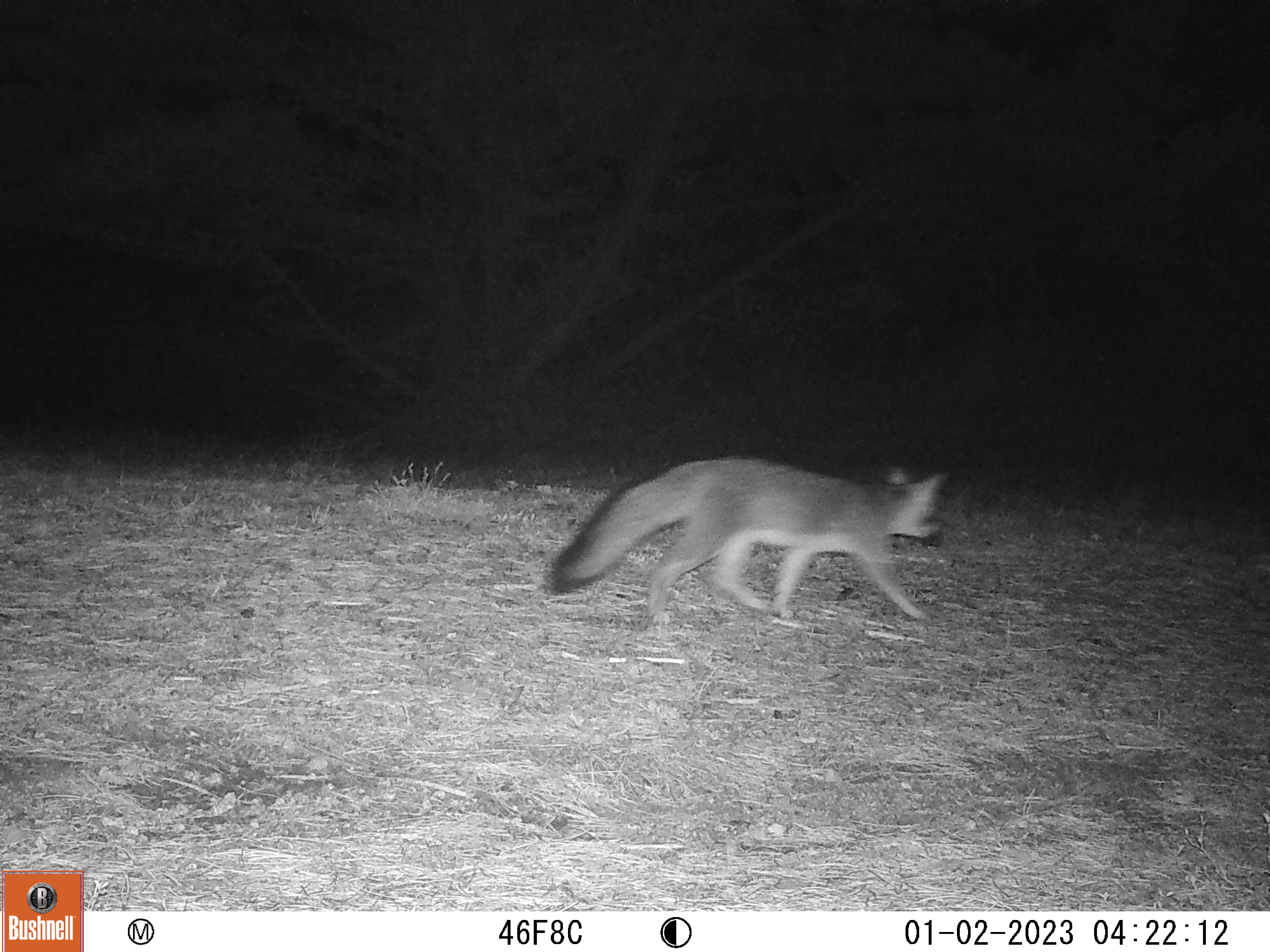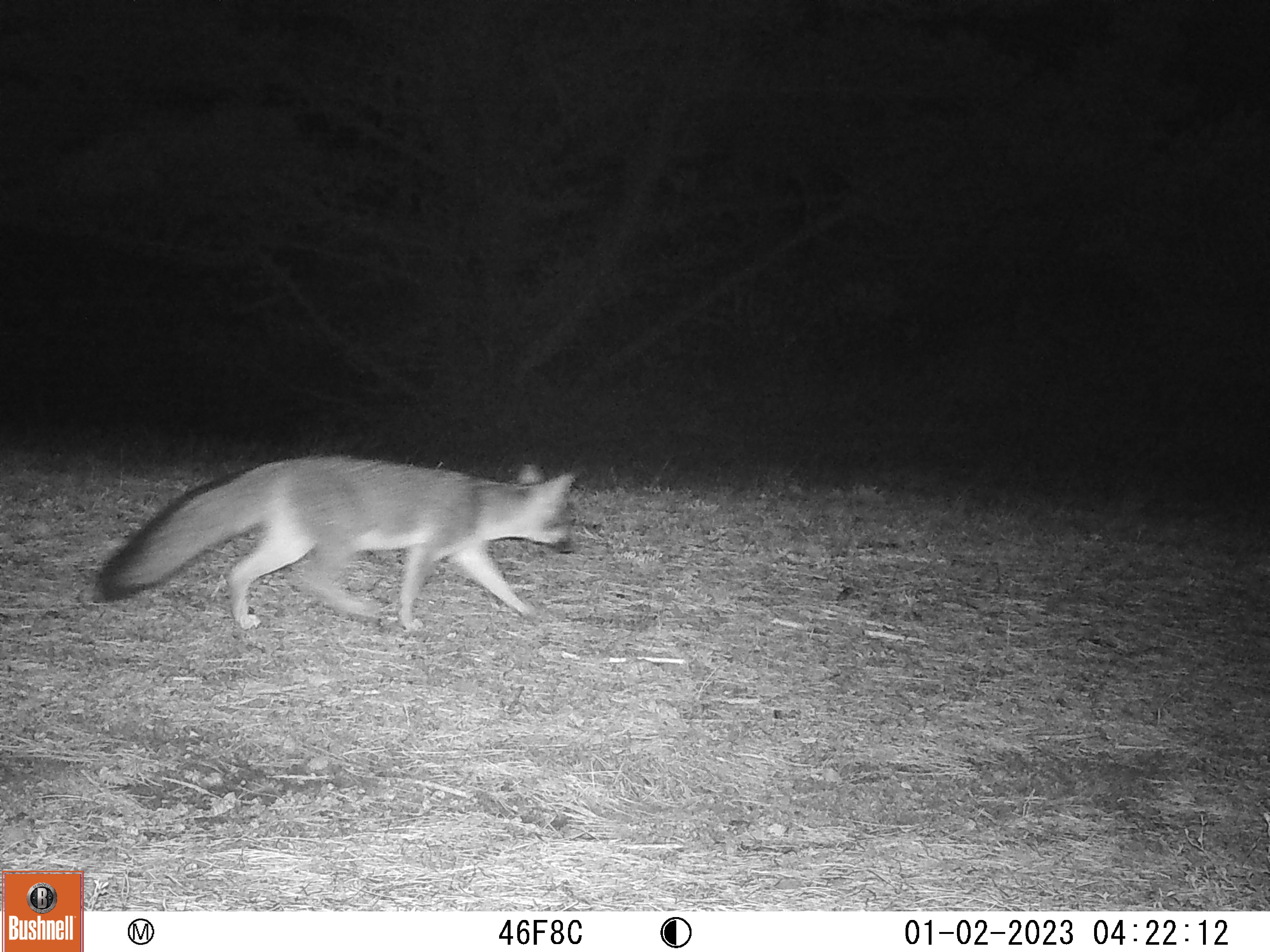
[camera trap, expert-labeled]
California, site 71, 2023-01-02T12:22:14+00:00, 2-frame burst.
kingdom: Animalia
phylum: Chordata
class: Mammalia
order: Carnivora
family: Canidae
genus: Urocyon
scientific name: Urocyon cinereoargenteus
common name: gray fox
Gray fox (Urocyon cinereoargenteus).